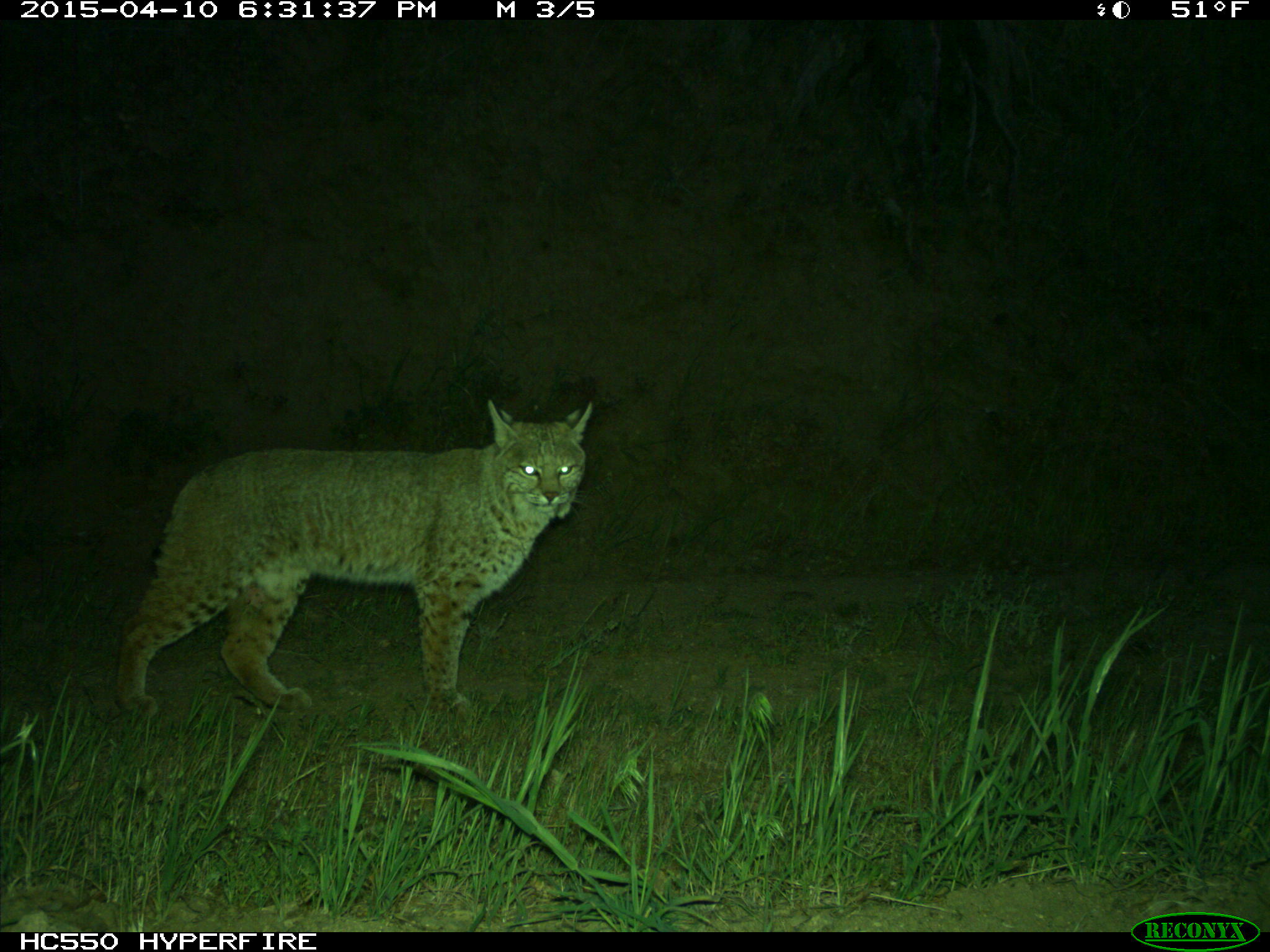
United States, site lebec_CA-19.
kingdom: Animalia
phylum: Chordata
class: Mammalia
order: Carnivora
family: Felidae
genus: Lynx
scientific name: Lynx rufus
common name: bobcat